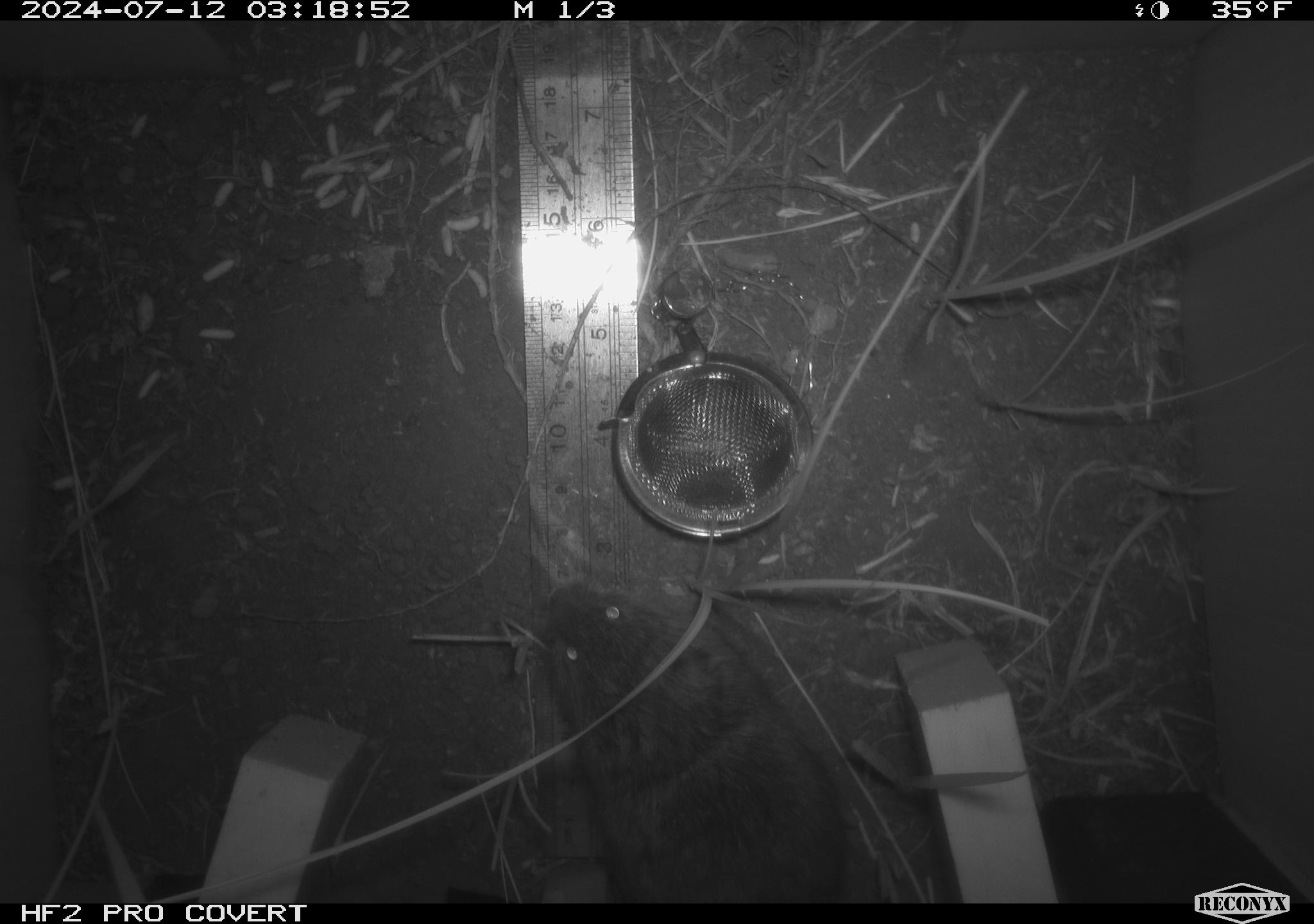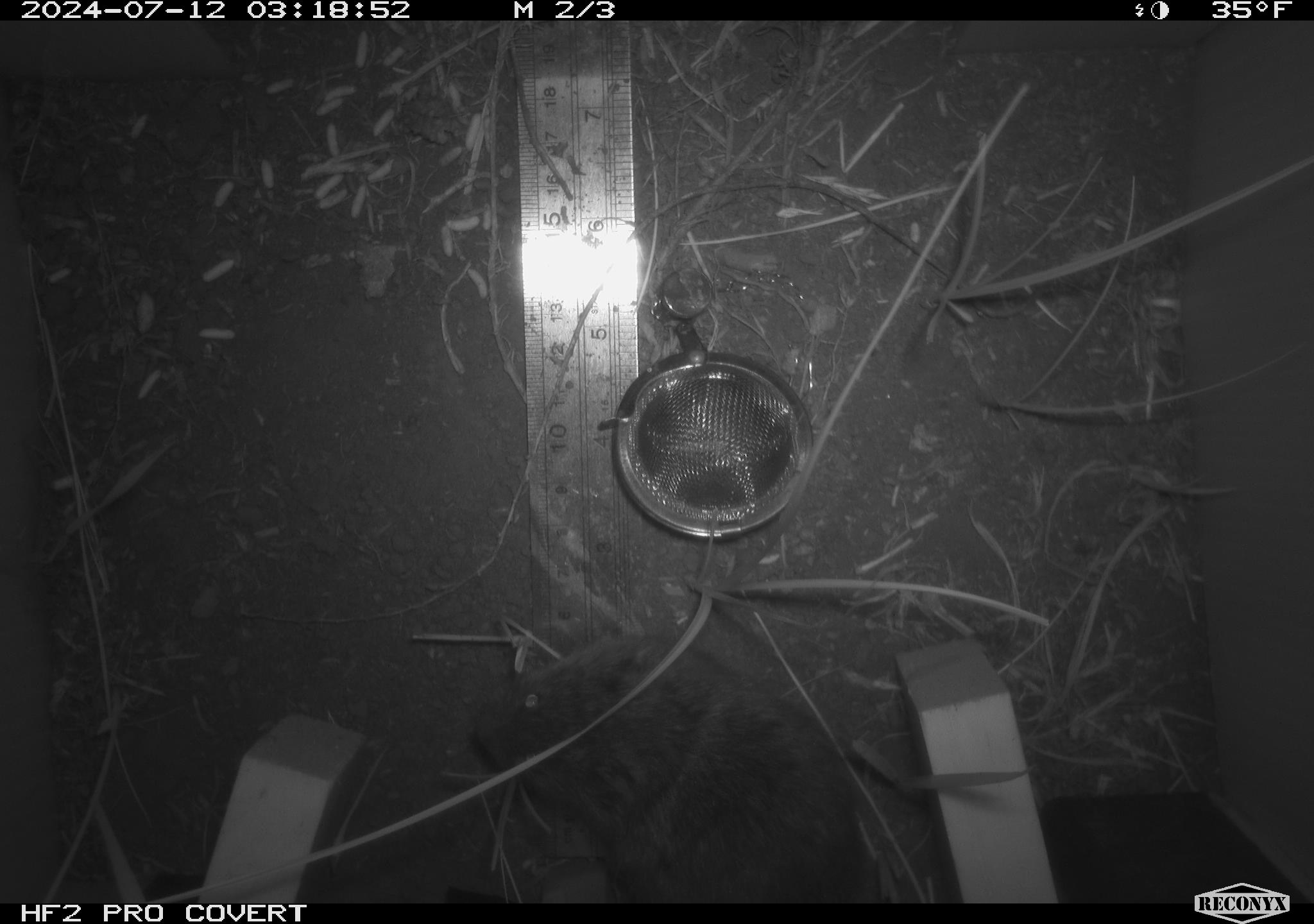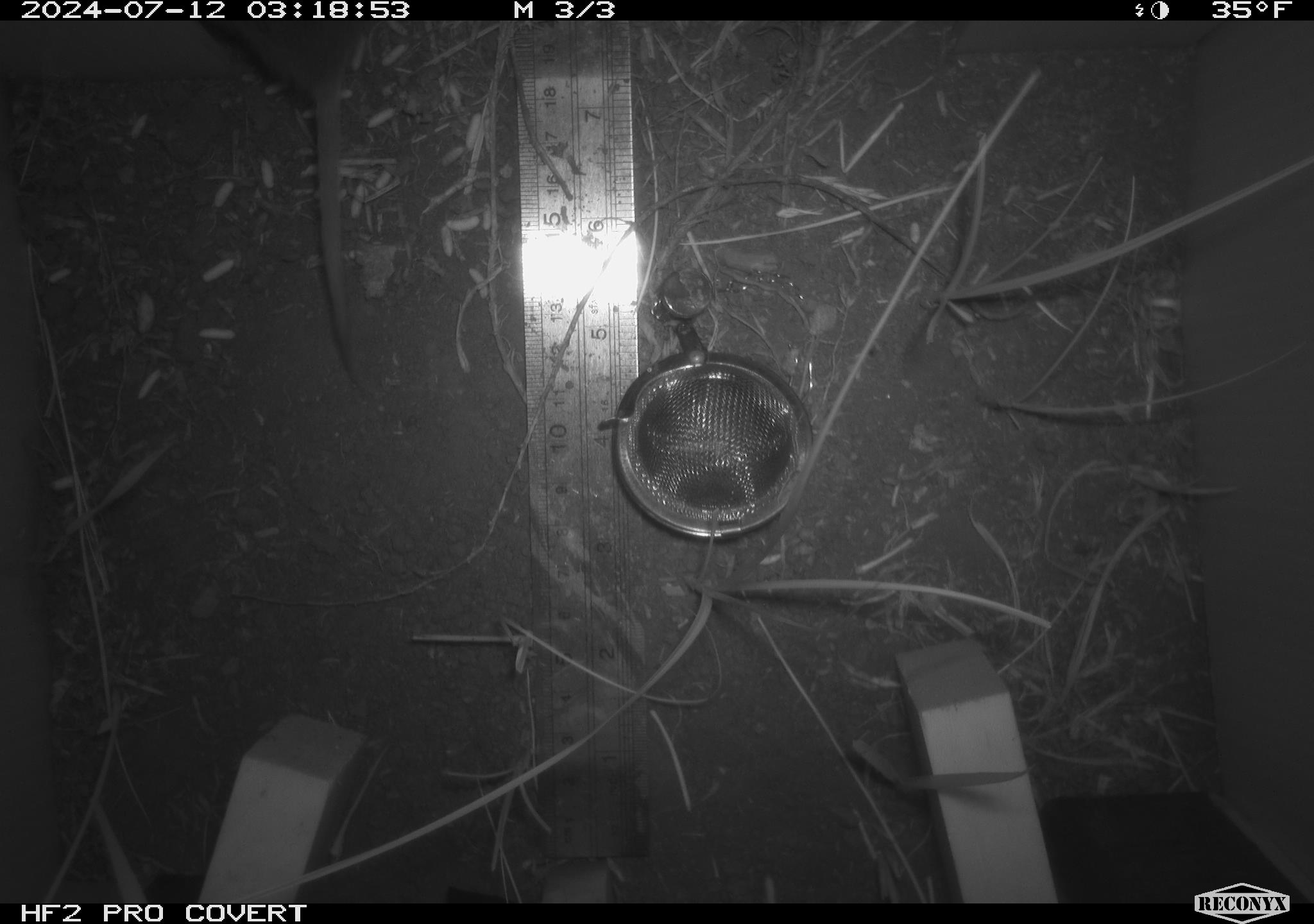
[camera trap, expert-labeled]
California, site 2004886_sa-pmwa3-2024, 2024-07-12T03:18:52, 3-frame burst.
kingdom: Animalia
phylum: Chordata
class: Mammalia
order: Rodentia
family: Cricetidae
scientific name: Arvicolinae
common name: voles, lemmings, and muskrats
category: arvicolinae subfamily